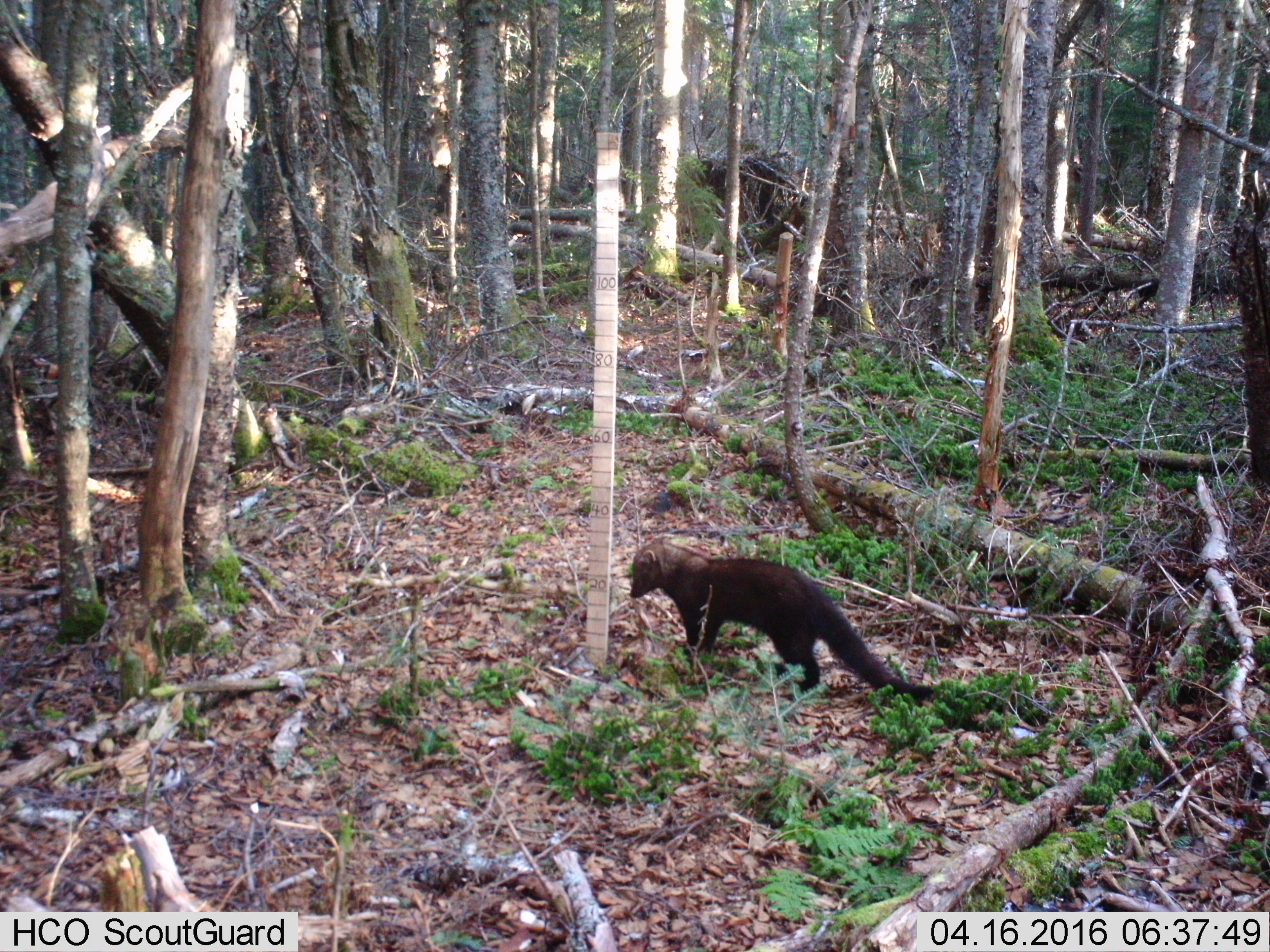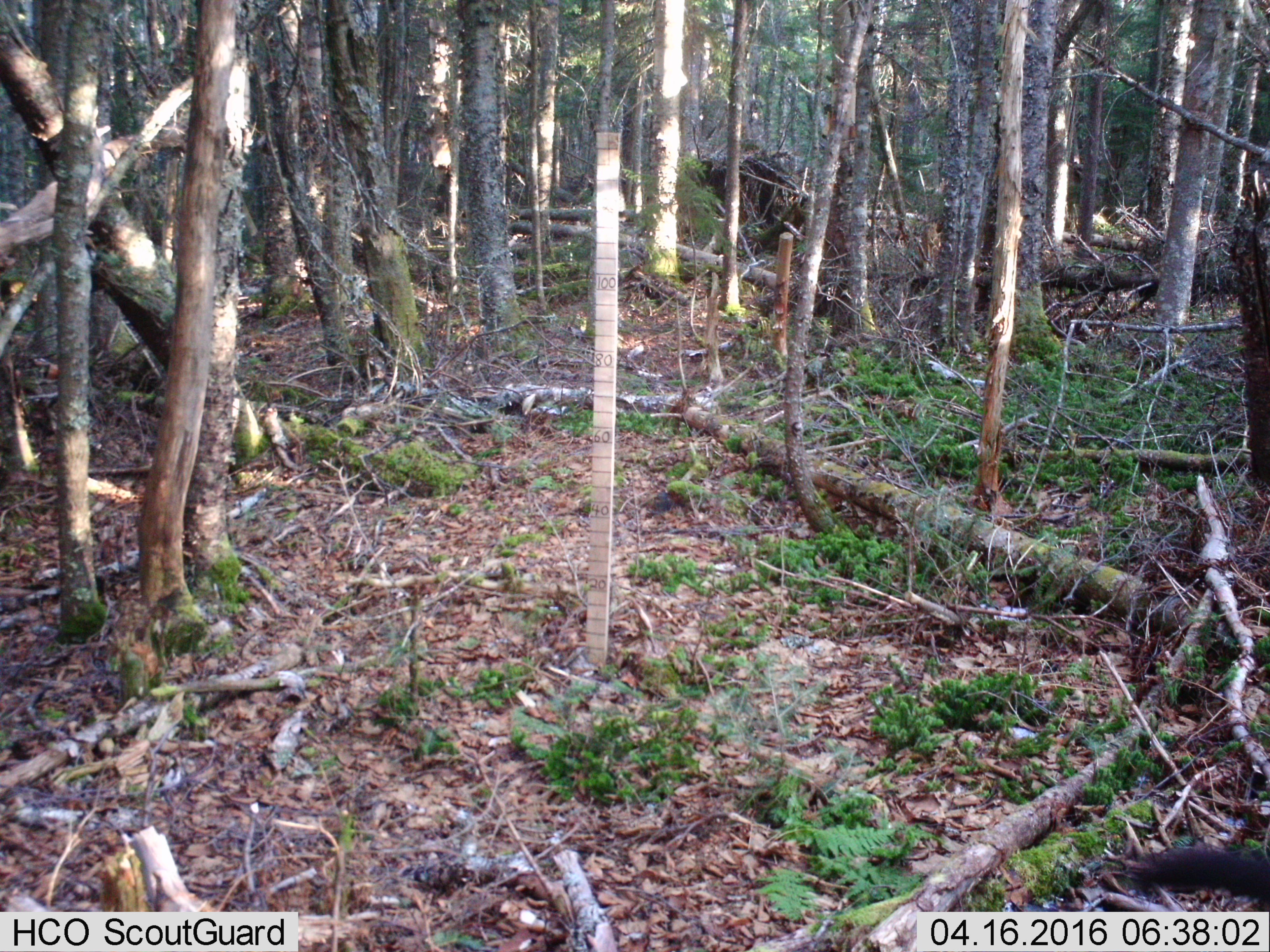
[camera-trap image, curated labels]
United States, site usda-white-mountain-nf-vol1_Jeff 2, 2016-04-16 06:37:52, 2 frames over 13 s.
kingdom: Animalia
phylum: Chordata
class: Mammalia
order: Carnivora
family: Mustelidae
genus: Pekania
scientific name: Pekania pennanti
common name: fisher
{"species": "fisher (Pekania pennanti)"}